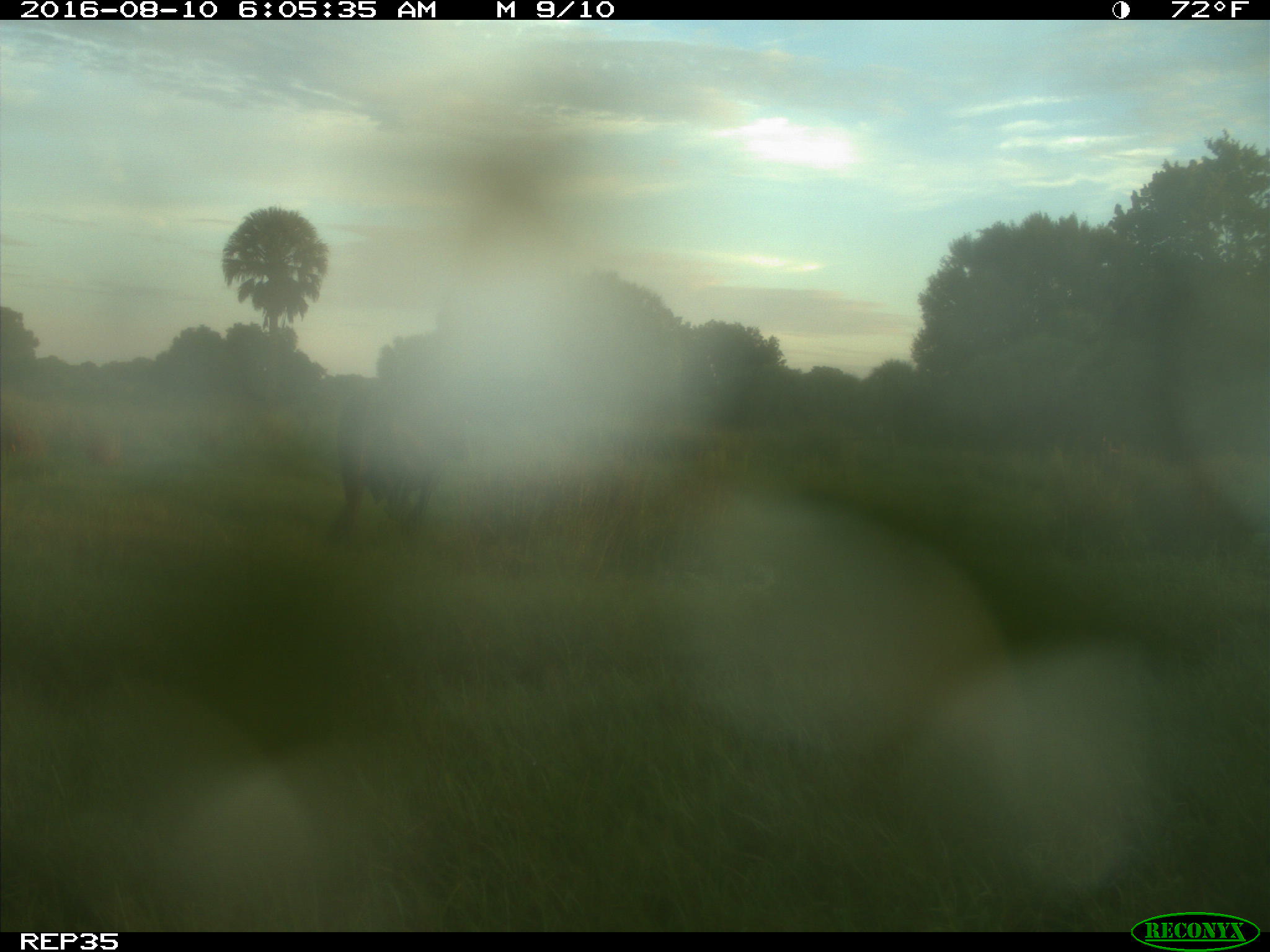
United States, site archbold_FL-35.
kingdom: Animalia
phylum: Chordata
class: Mammalia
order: Artiodactyla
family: Bovidae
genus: Bos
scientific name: Bos taurus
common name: domestic cow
Bos taurus (domestic cow).